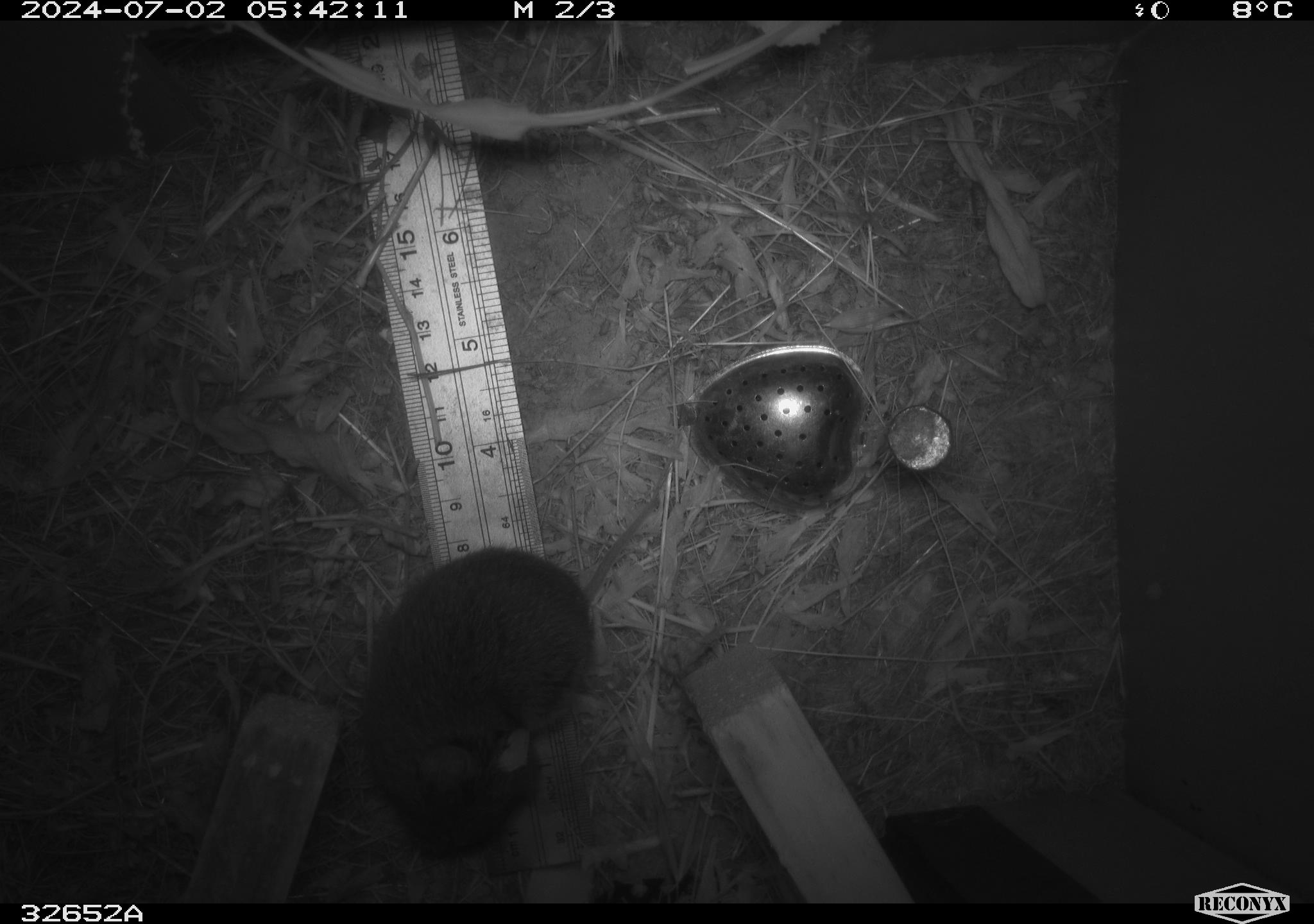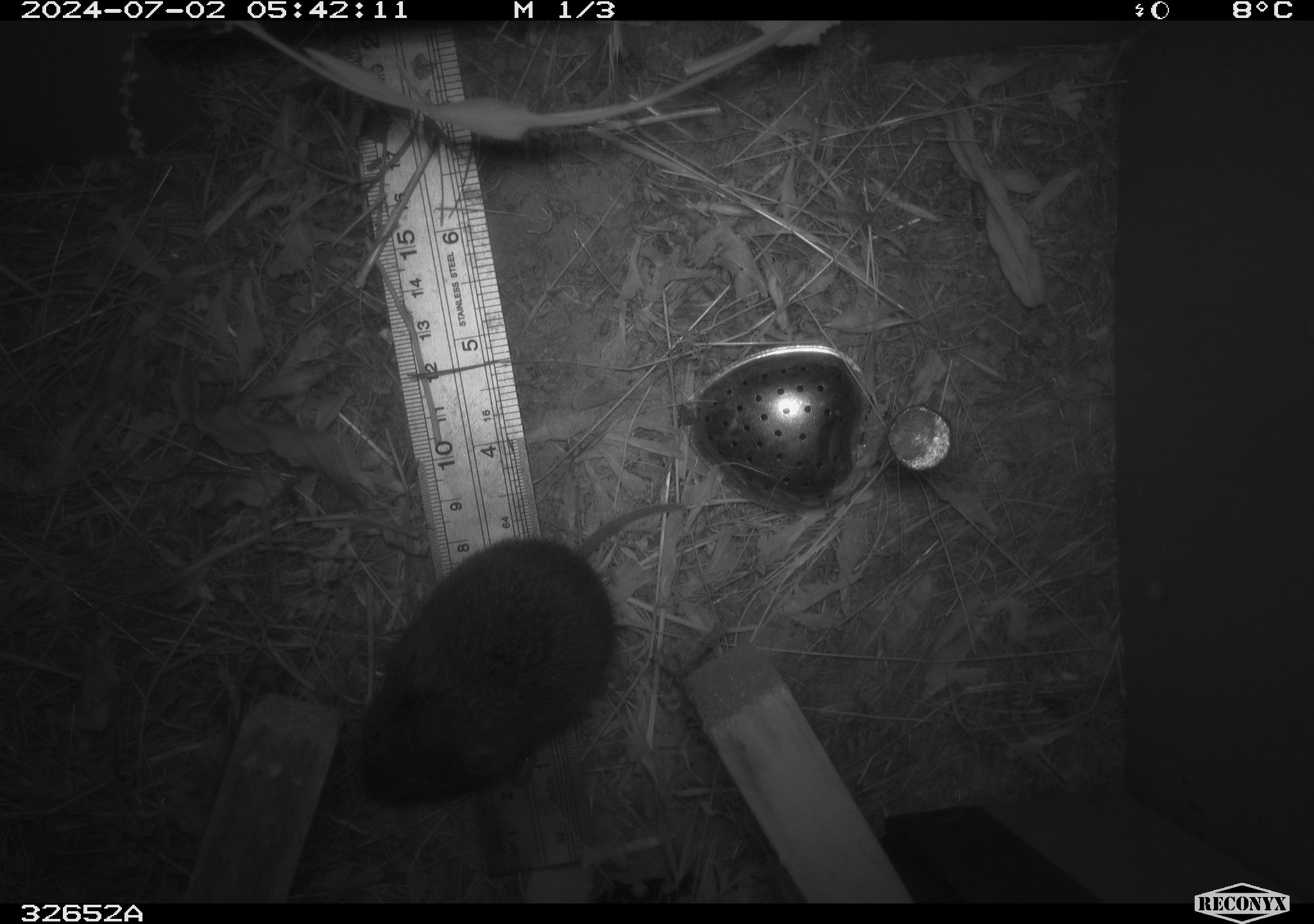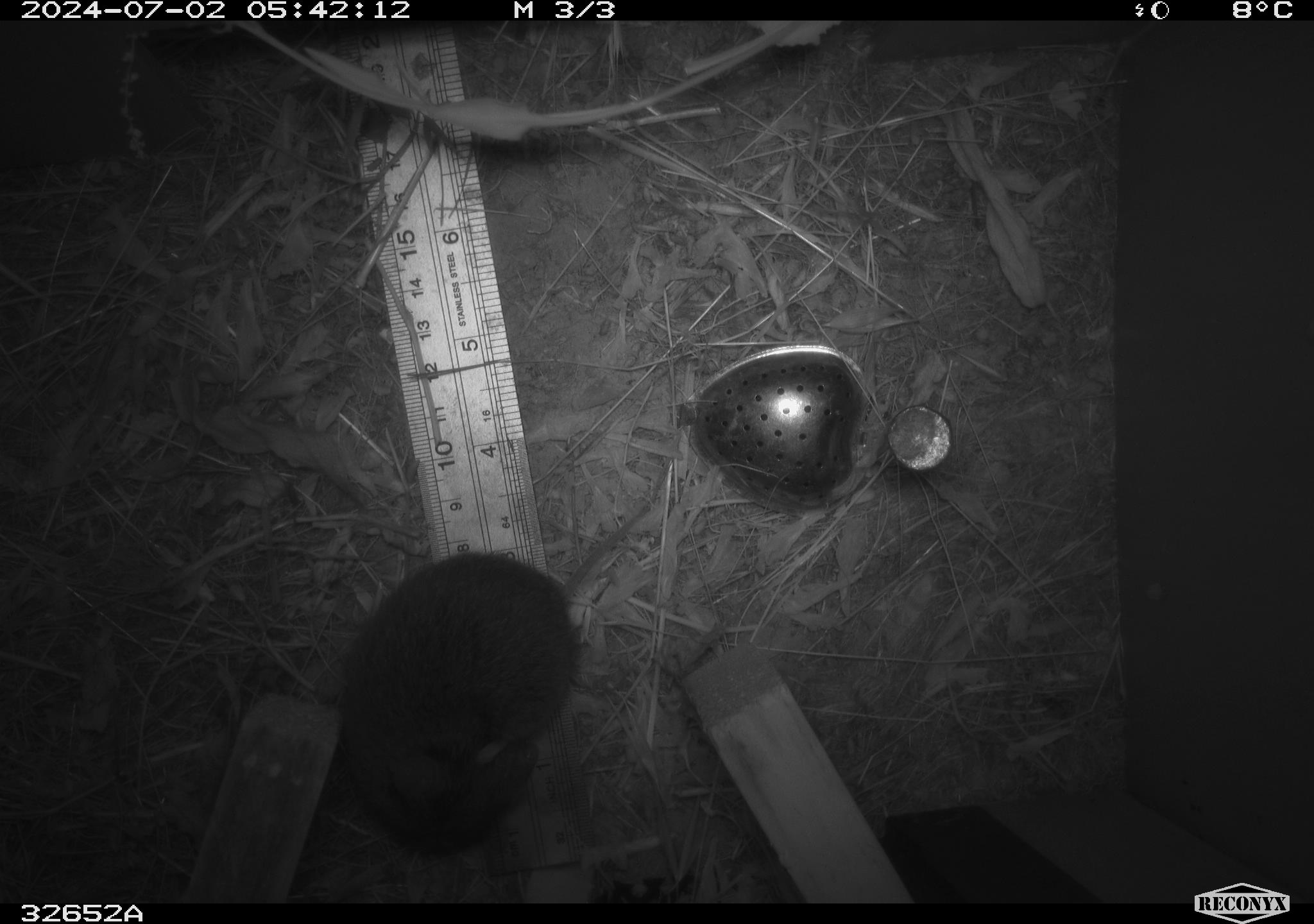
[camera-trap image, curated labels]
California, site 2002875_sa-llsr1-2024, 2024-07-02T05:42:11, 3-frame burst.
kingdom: Animalia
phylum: Chordata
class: Mammalia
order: Rodentia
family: Cricetidae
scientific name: Arvicolinae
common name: voles, lemmings, and muskrats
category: arvicolinae subfamily